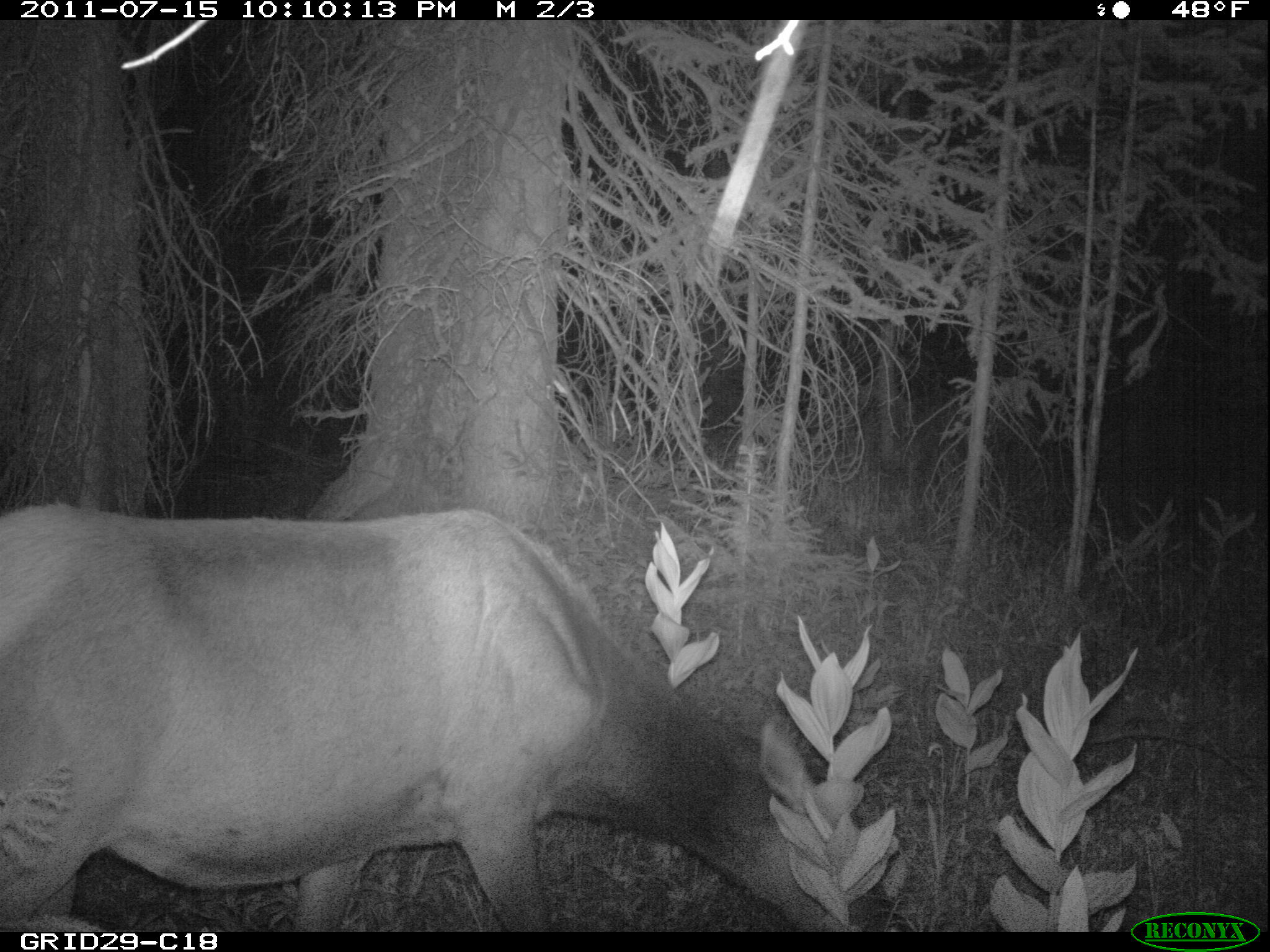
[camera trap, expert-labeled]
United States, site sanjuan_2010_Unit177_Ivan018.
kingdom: Animalia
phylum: Chordata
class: Mammalia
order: Artiodactyla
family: Cervidae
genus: Cervus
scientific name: Cervus elaphus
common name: red deer